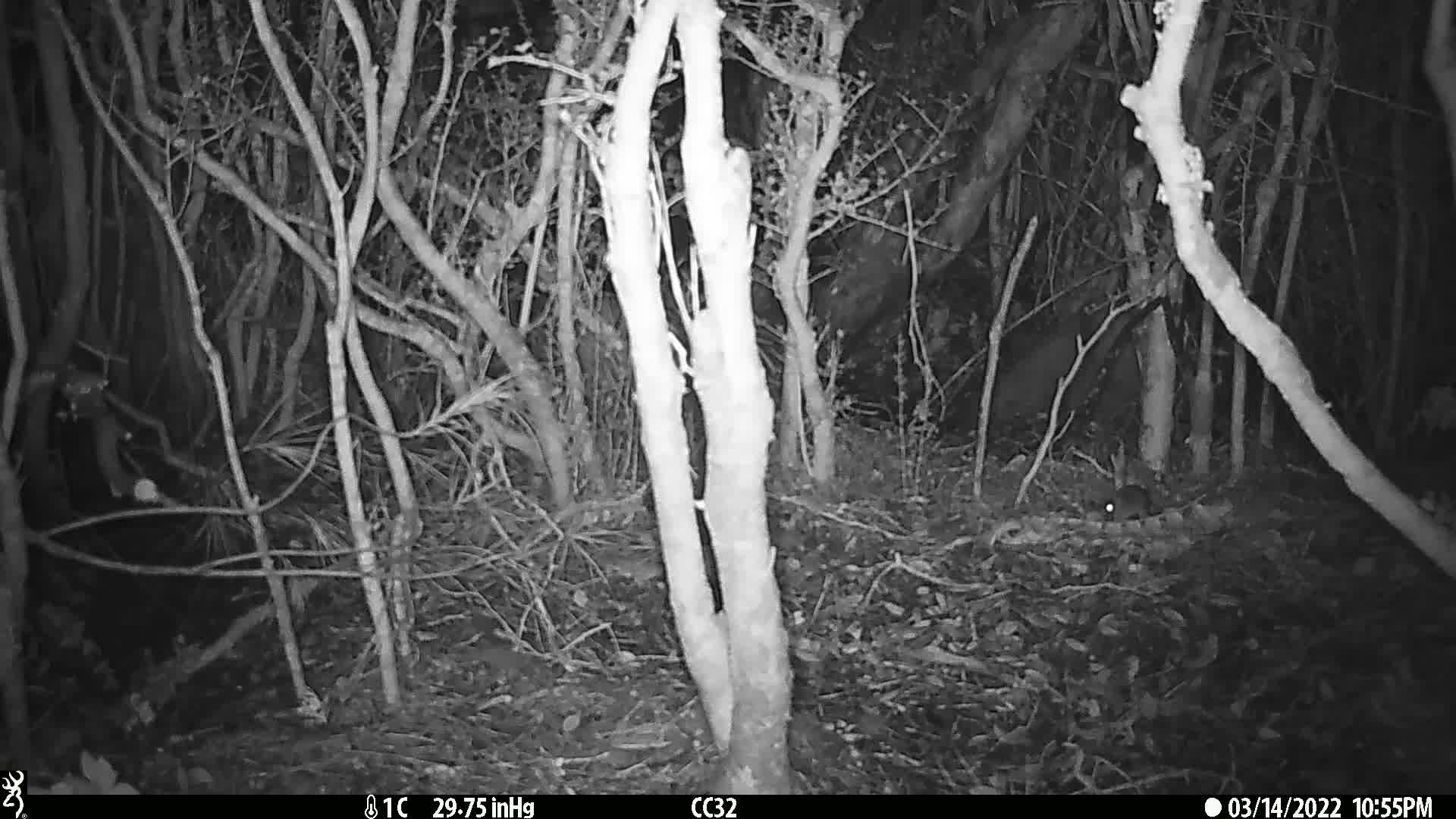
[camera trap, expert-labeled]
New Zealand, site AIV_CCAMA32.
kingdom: Animalia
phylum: Chordata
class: Mammalia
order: Rodentia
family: Muridae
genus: Mus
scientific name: Mus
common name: mouse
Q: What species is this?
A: Mouse (Mus).